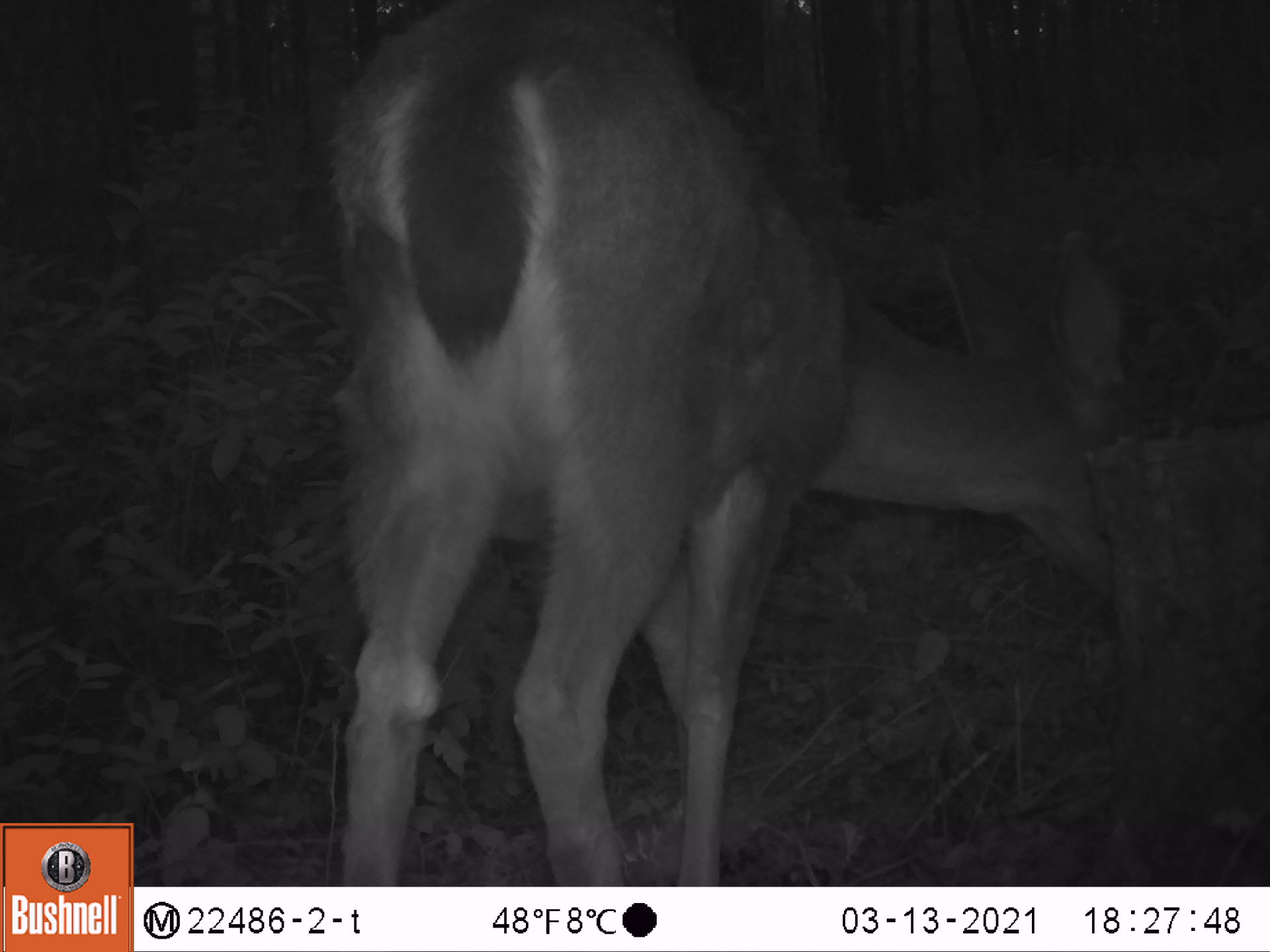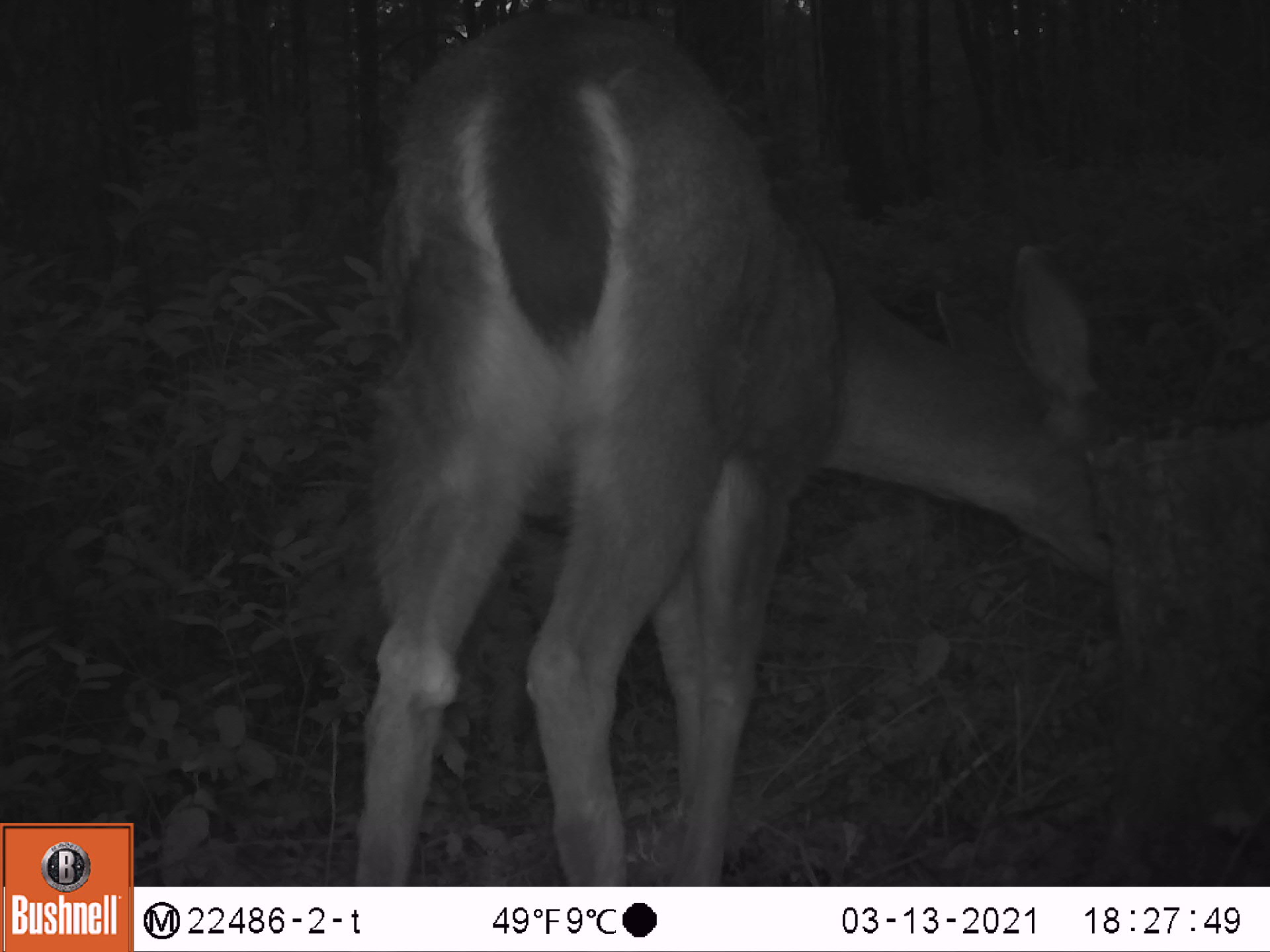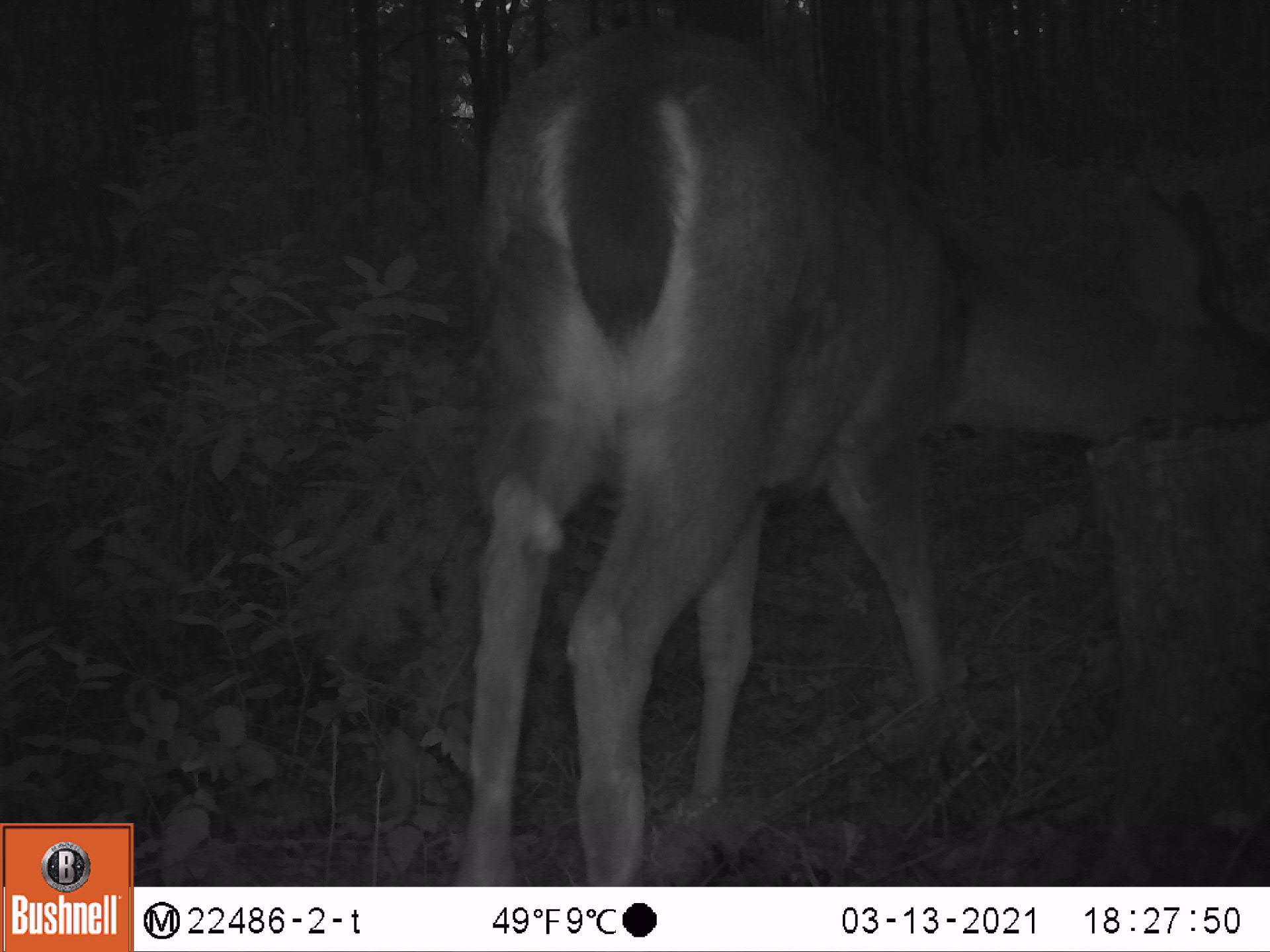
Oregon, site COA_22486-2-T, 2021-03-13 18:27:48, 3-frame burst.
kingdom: Animalia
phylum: Chordata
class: Mammalia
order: Artiodactyla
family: Cervidae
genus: Odocoileus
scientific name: Odocoileus hemionus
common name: black-tailed deer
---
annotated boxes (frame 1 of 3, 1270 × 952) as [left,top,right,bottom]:
black-tailed deer: [301,0,1157,883]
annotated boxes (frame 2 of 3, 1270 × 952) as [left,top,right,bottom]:
black-tailed deer: [337,6,1126,883]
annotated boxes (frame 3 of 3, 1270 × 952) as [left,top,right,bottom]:
black-tailed deer: [435,20,1264,883]